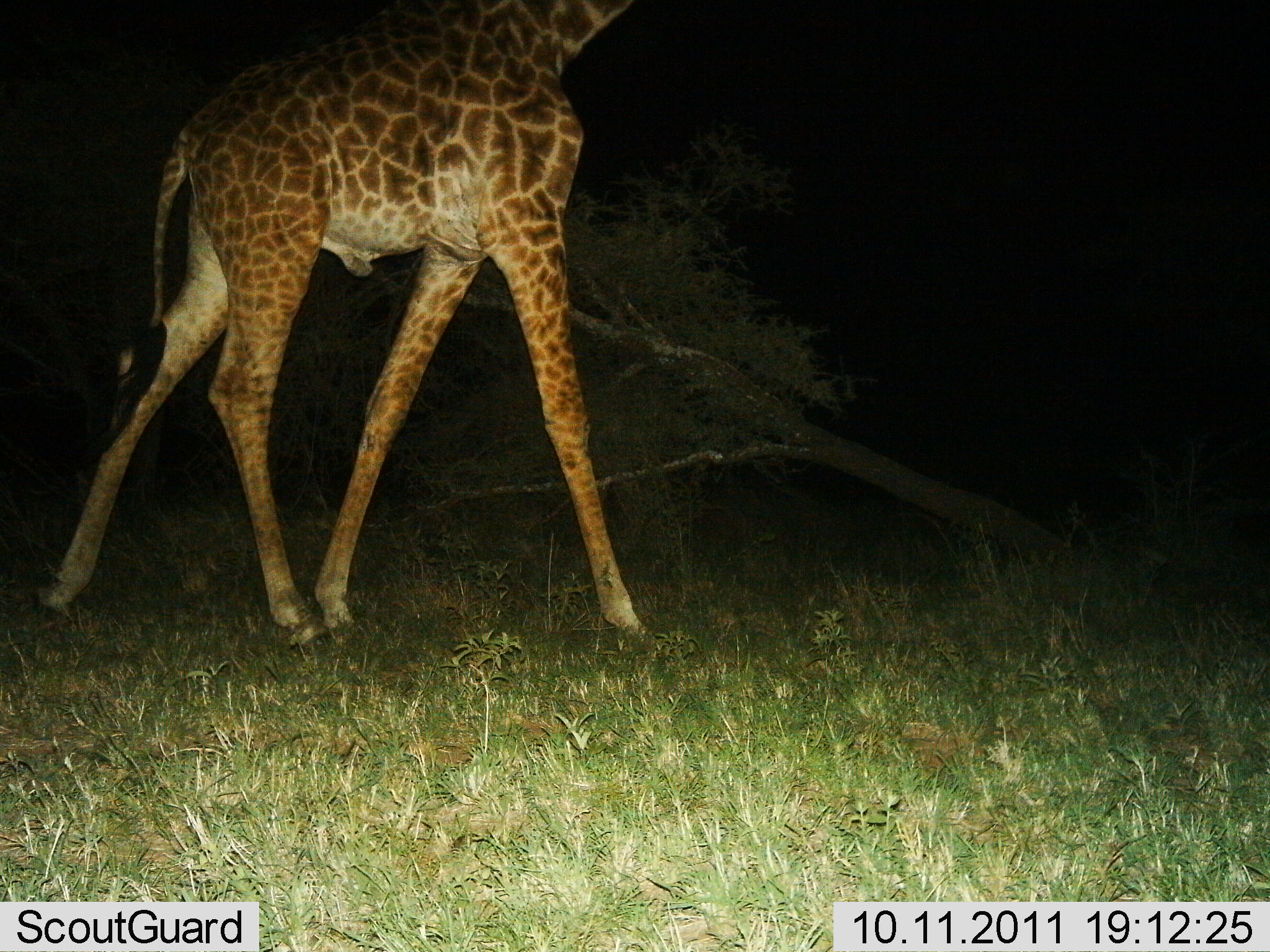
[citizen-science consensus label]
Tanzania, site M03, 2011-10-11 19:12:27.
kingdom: Animalia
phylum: Chordata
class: Mammalia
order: Artiodactyla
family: Giraffidae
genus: Giraffa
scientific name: Giraffa camelopardalis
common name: giraffe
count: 1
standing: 29%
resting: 0%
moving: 79%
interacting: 0%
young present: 0%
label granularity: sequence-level